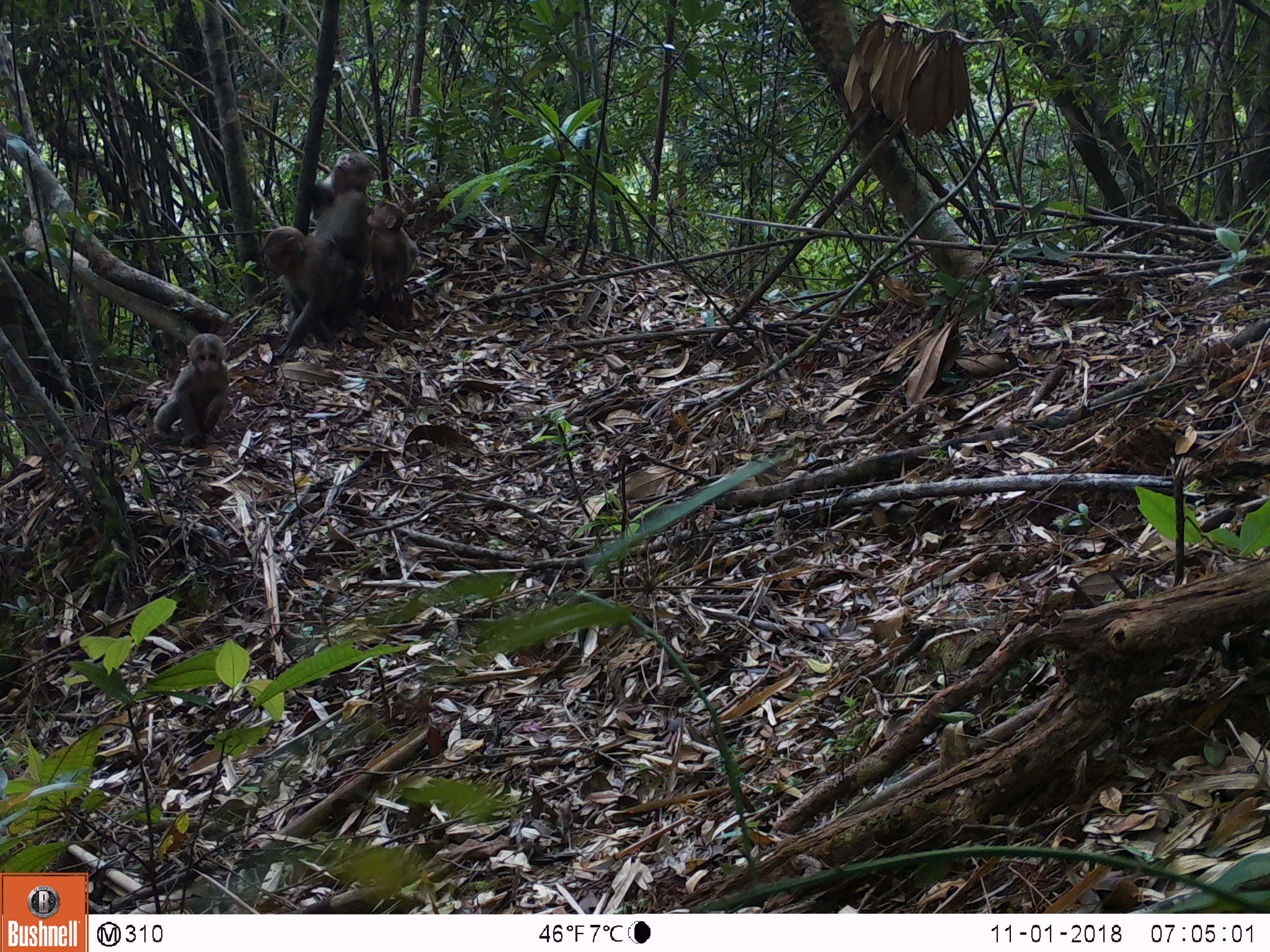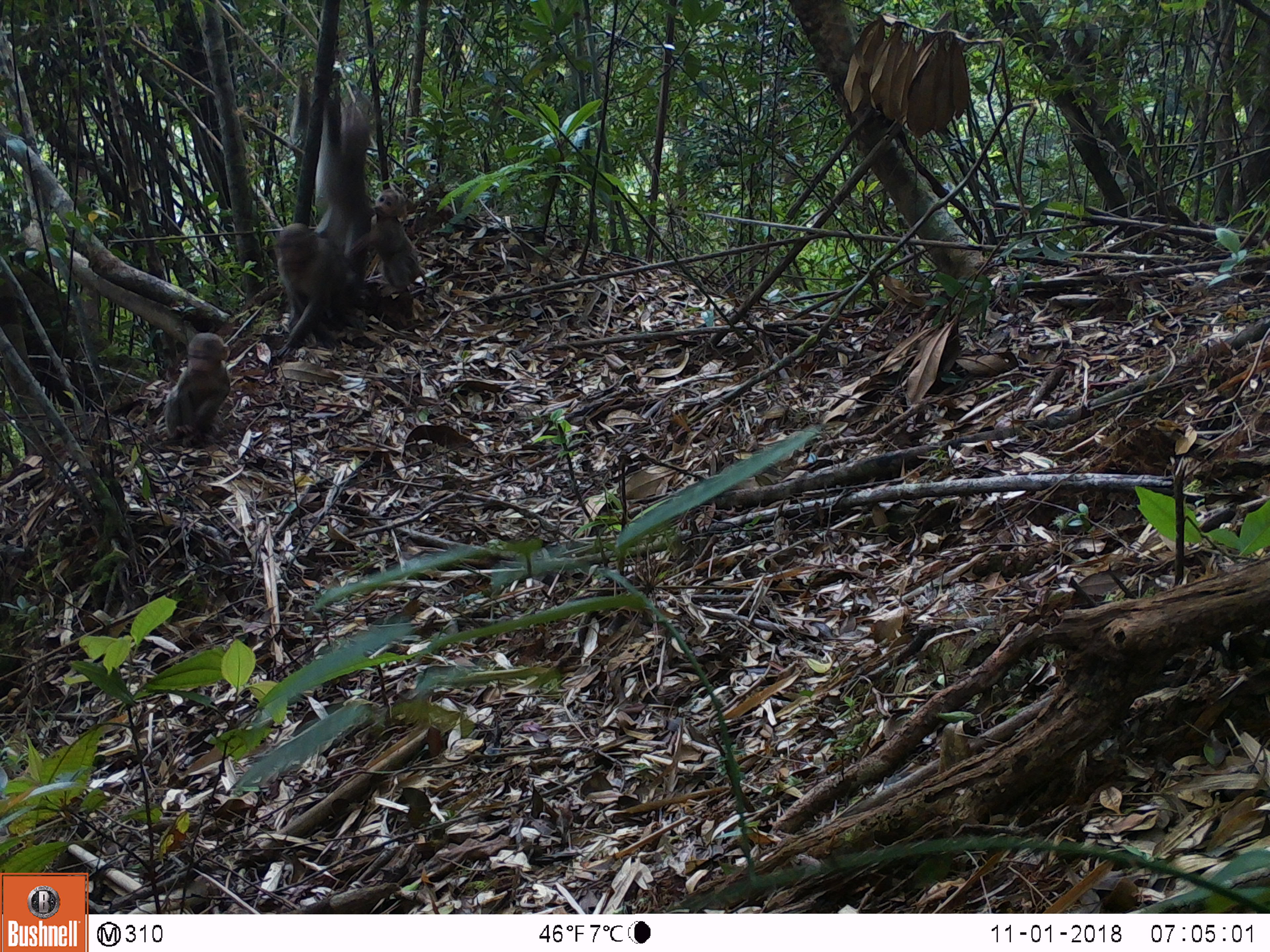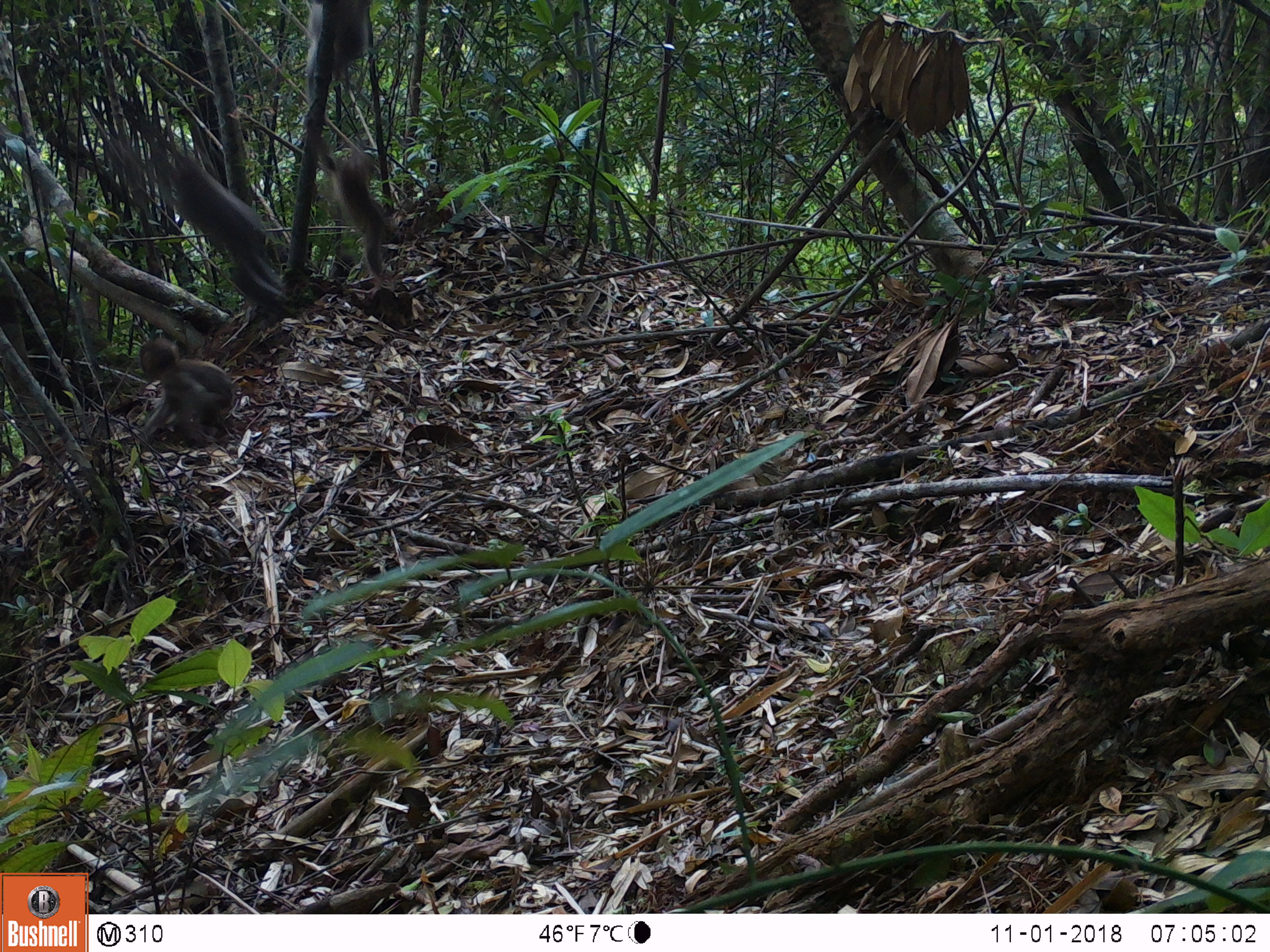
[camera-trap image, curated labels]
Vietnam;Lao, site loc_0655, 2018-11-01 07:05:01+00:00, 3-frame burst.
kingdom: Animalia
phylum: Chordata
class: Mammalia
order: Primates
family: Cercopithecidae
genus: Macaca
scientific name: Macaca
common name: macaques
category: assam or rhesus macaque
Assam or rhesus macaque (macaques) (Macaca). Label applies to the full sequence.